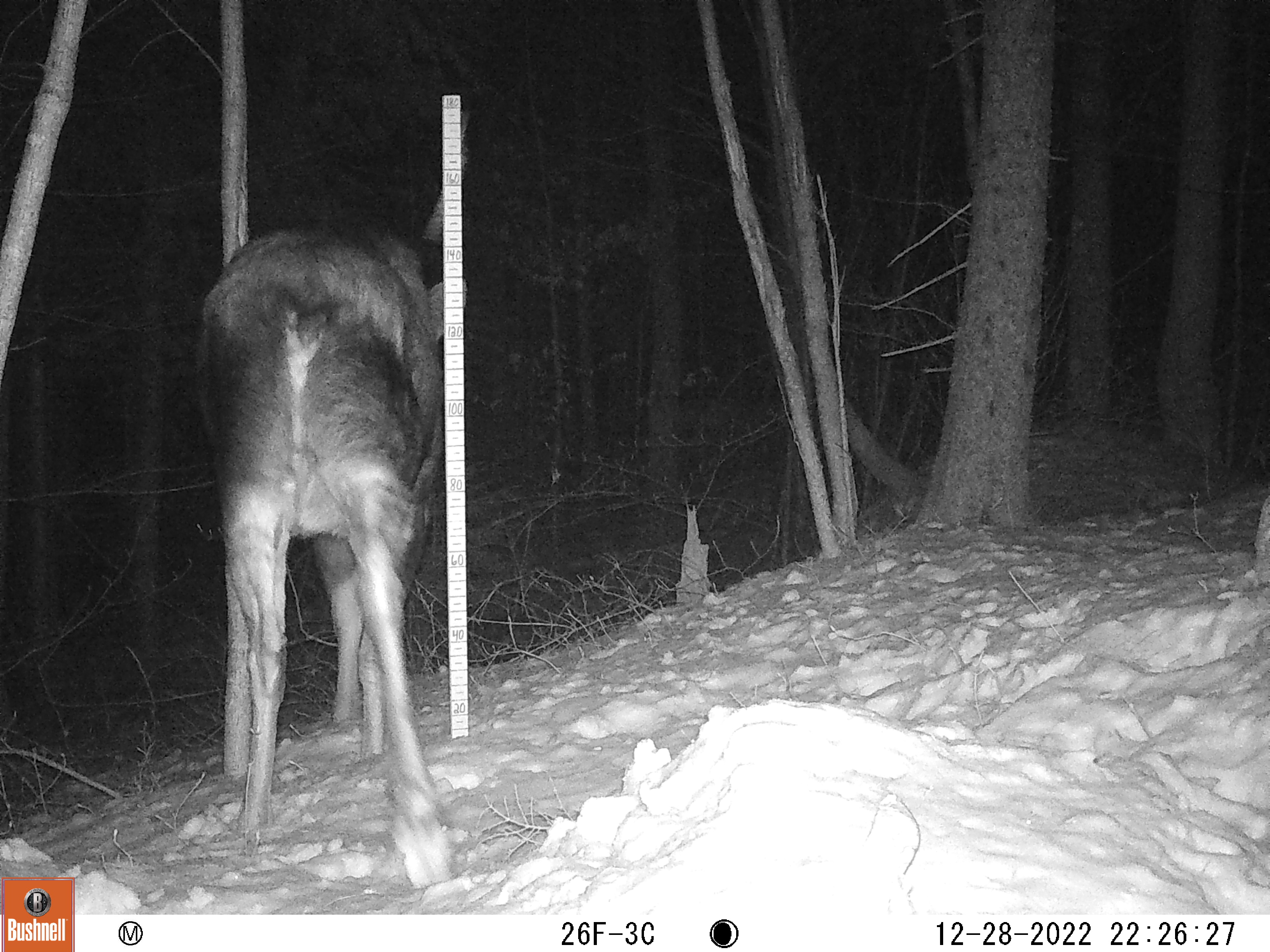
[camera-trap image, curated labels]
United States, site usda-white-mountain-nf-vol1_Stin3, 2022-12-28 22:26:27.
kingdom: Animalia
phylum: Chordata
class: Mammalia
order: Artiodactyla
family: Cervidae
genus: Alces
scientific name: Alces alces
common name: moose